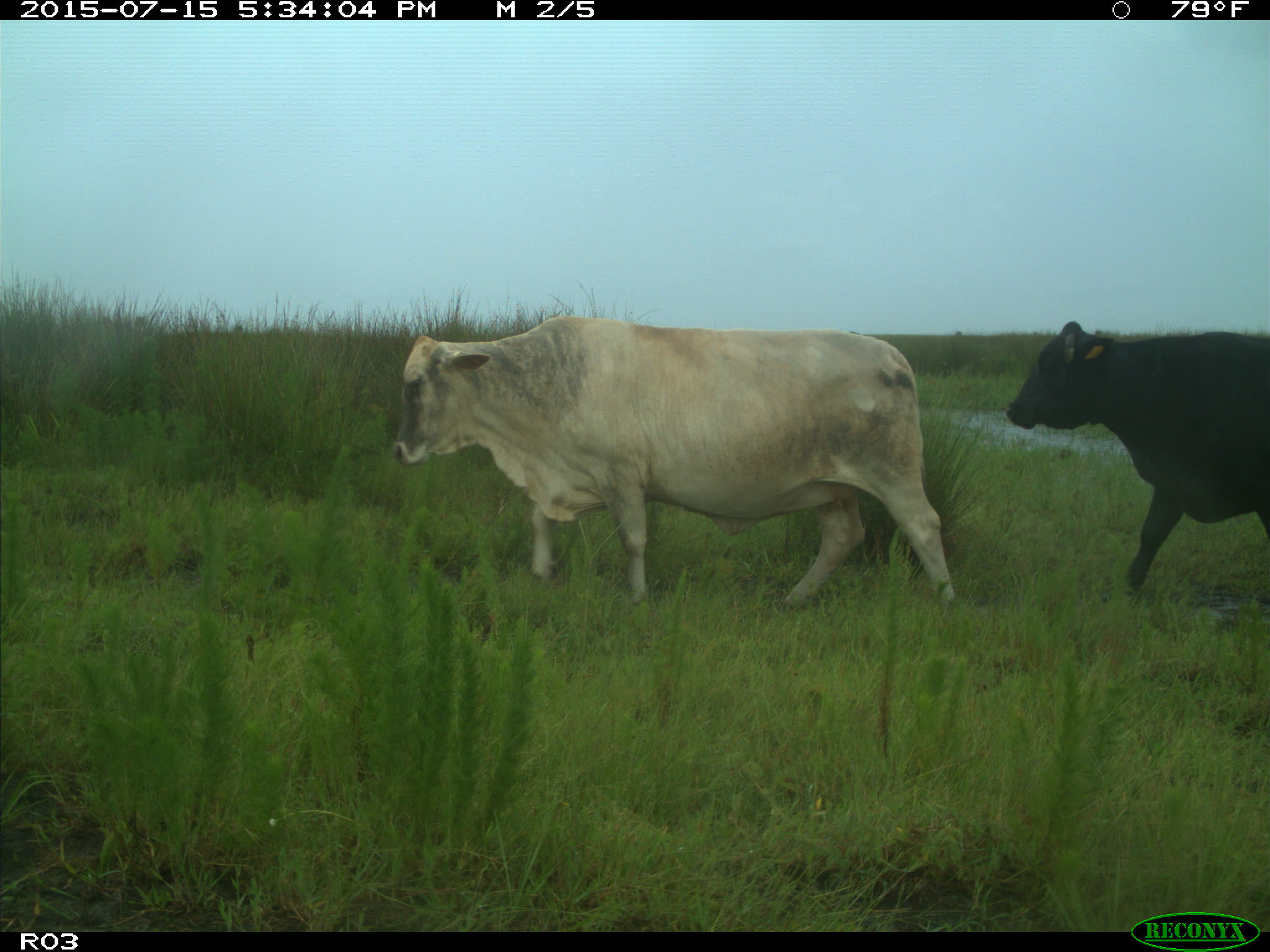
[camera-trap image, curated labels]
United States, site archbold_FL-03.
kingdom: Animalia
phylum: Chordata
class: Mammalia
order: Artiodactyla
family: Bovidae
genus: Bos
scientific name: Bos taurus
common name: domestic cow